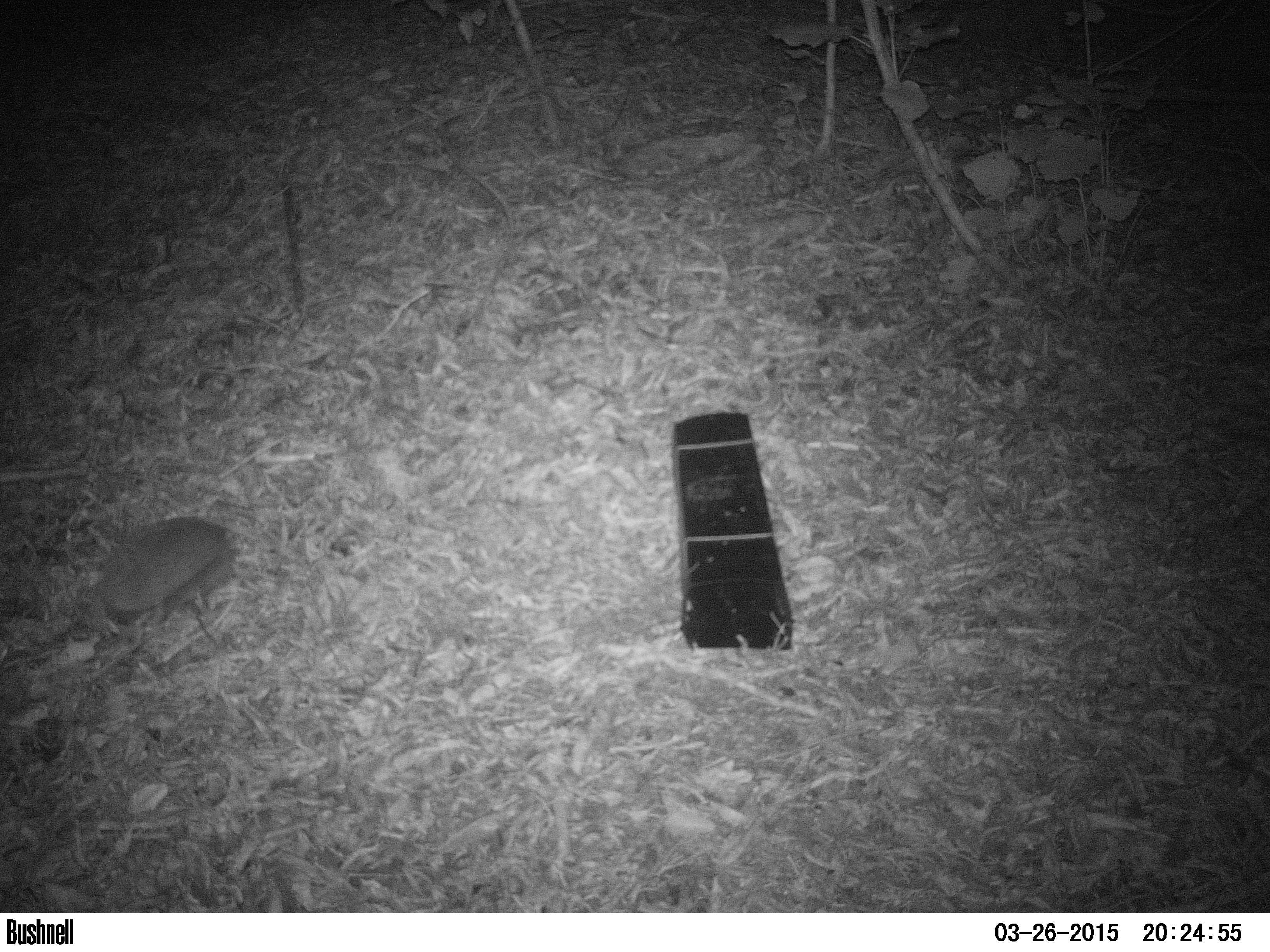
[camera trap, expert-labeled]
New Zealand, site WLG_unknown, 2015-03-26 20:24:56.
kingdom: Animalia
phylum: Chordata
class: Mammalia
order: Eulipotyphla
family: Erinaceidae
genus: Erinaceus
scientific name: Erinaceus europaeus europaeus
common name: european hedgehog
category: hedgehog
Hedgehog (european hedgehog) (Erinaceus europaeus europaeus).